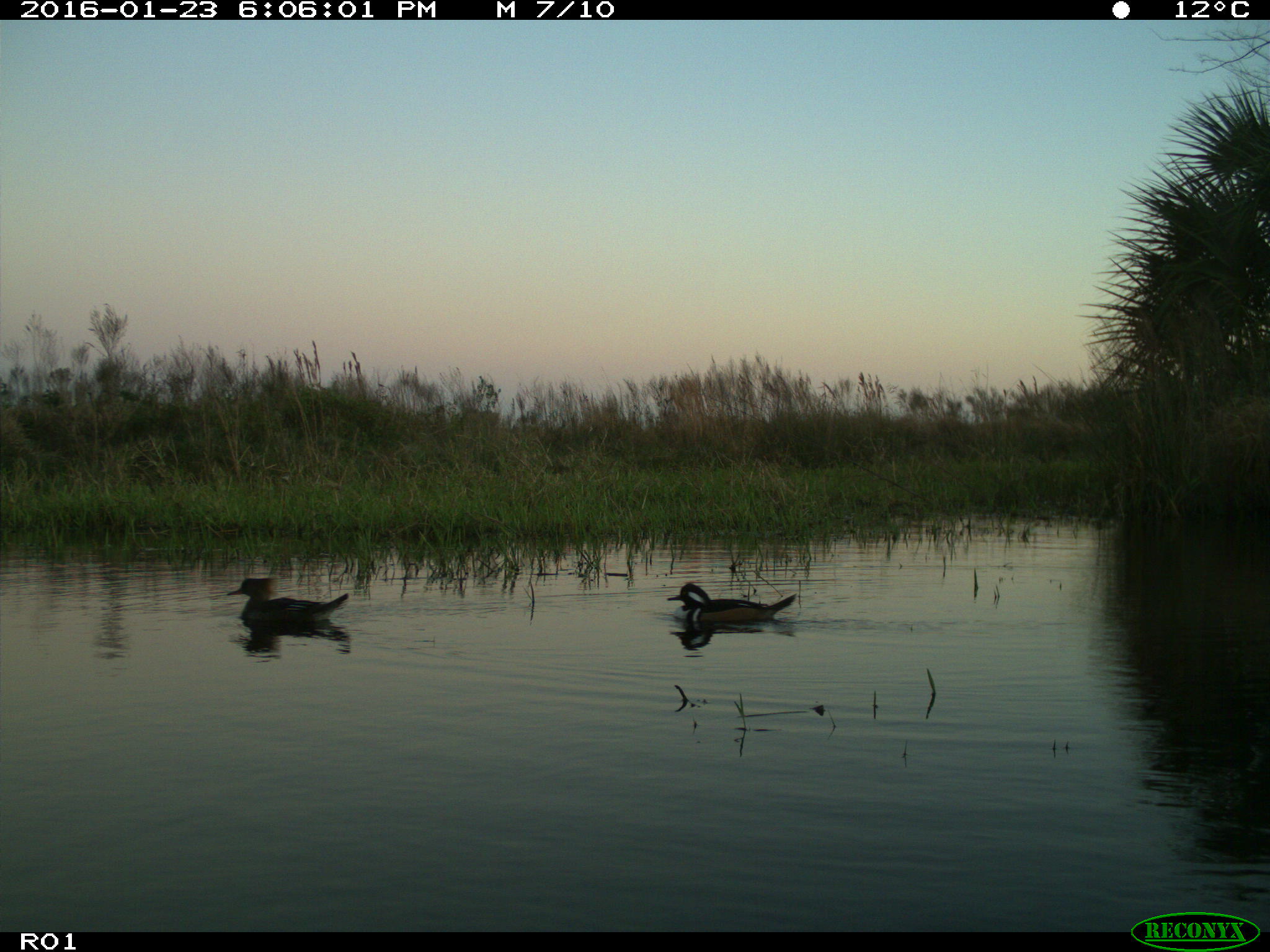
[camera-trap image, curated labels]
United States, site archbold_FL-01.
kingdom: Animalia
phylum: Chordata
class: Aves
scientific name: Aves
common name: birds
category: unidentified bird